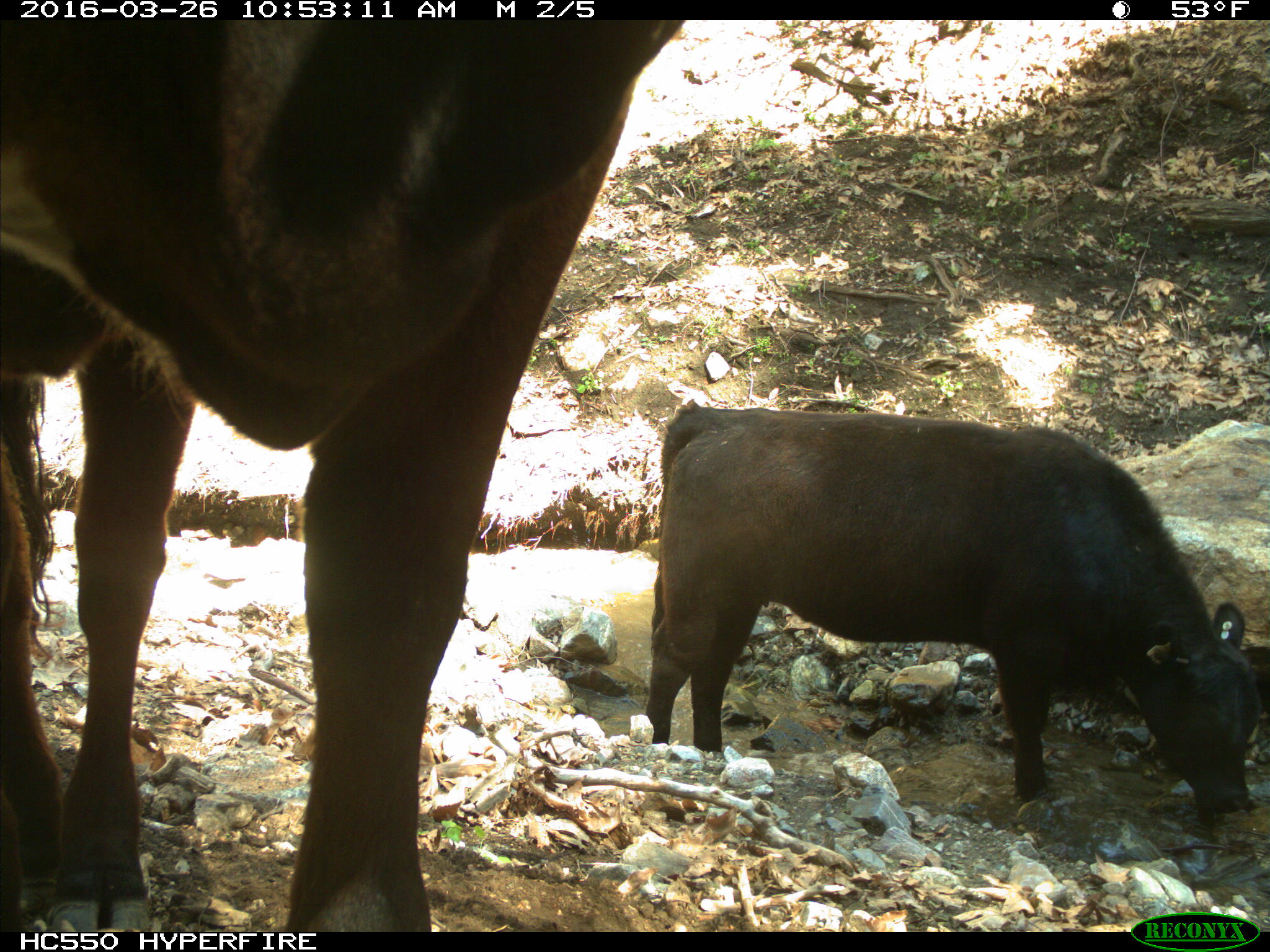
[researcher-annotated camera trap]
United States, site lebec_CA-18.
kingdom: Animalia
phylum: Chordata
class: Mammalia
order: Artiodactyla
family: Bovidae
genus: Bos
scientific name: Bos taurus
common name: domestic cow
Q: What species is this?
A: Bos taurus (domestic cow).